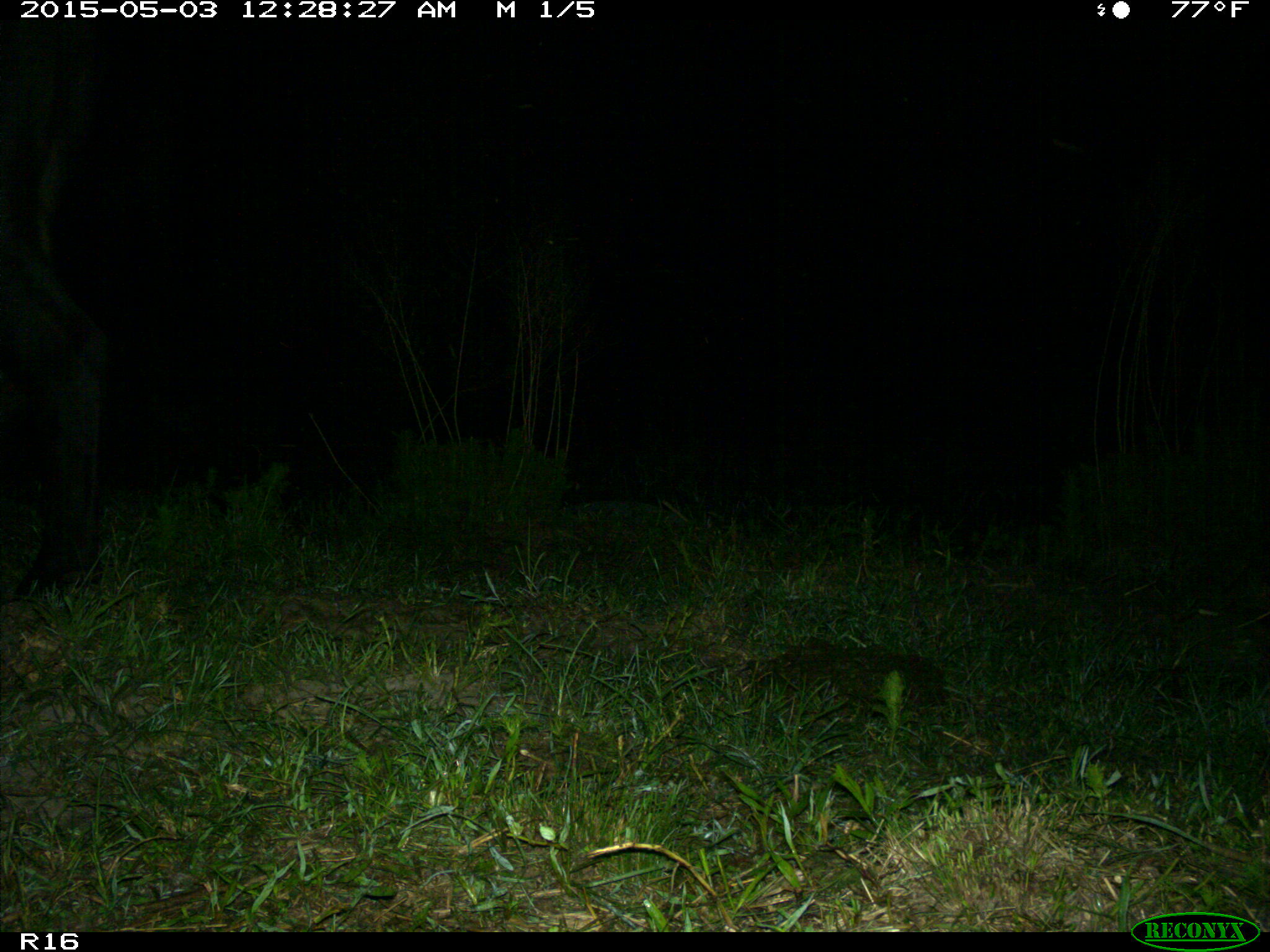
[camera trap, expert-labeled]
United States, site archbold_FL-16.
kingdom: Animalia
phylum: Chordata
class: Mammalia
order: Artiodactyla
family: Bovidae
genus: Bos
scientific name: Bos taurus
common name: domestic cow